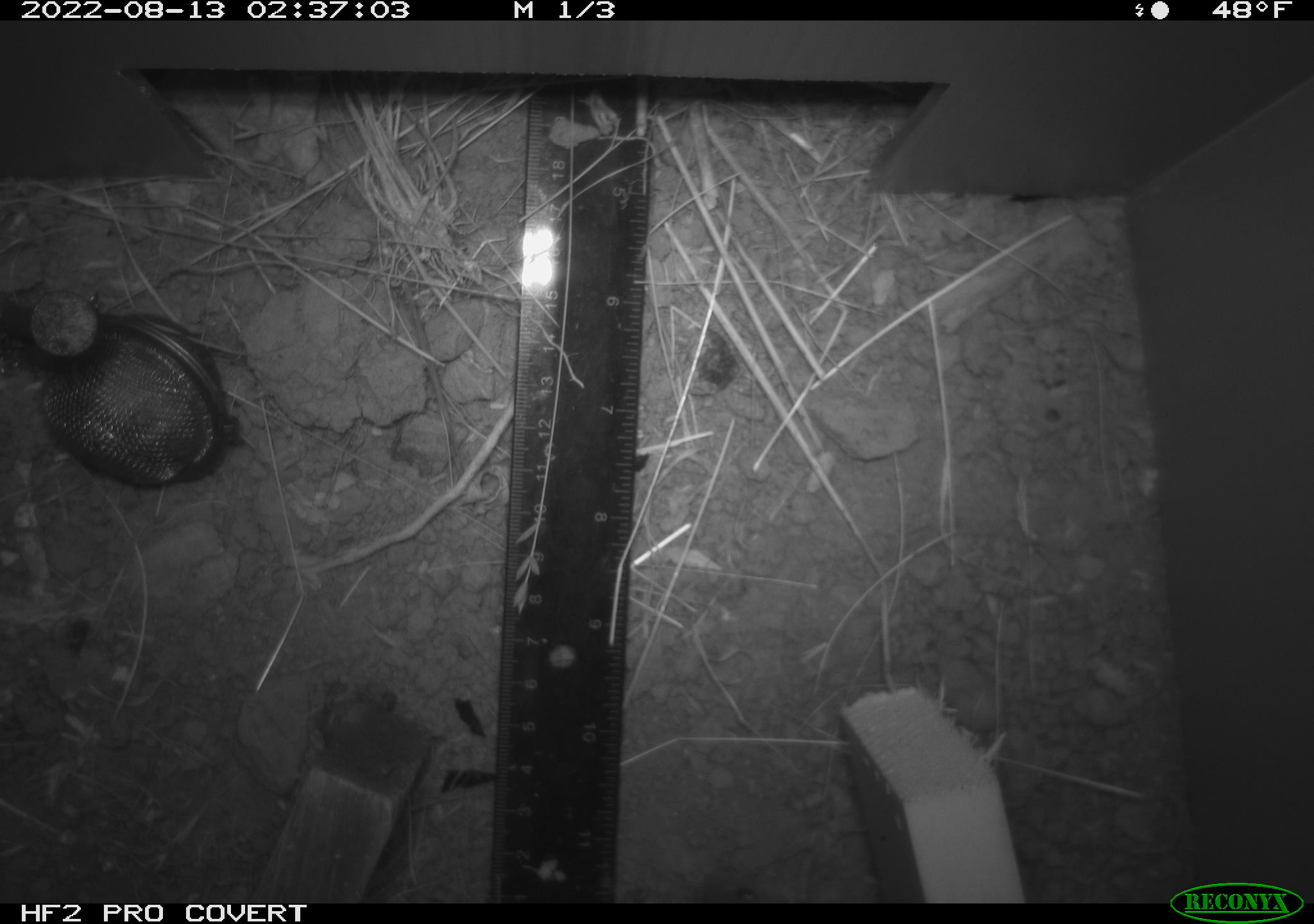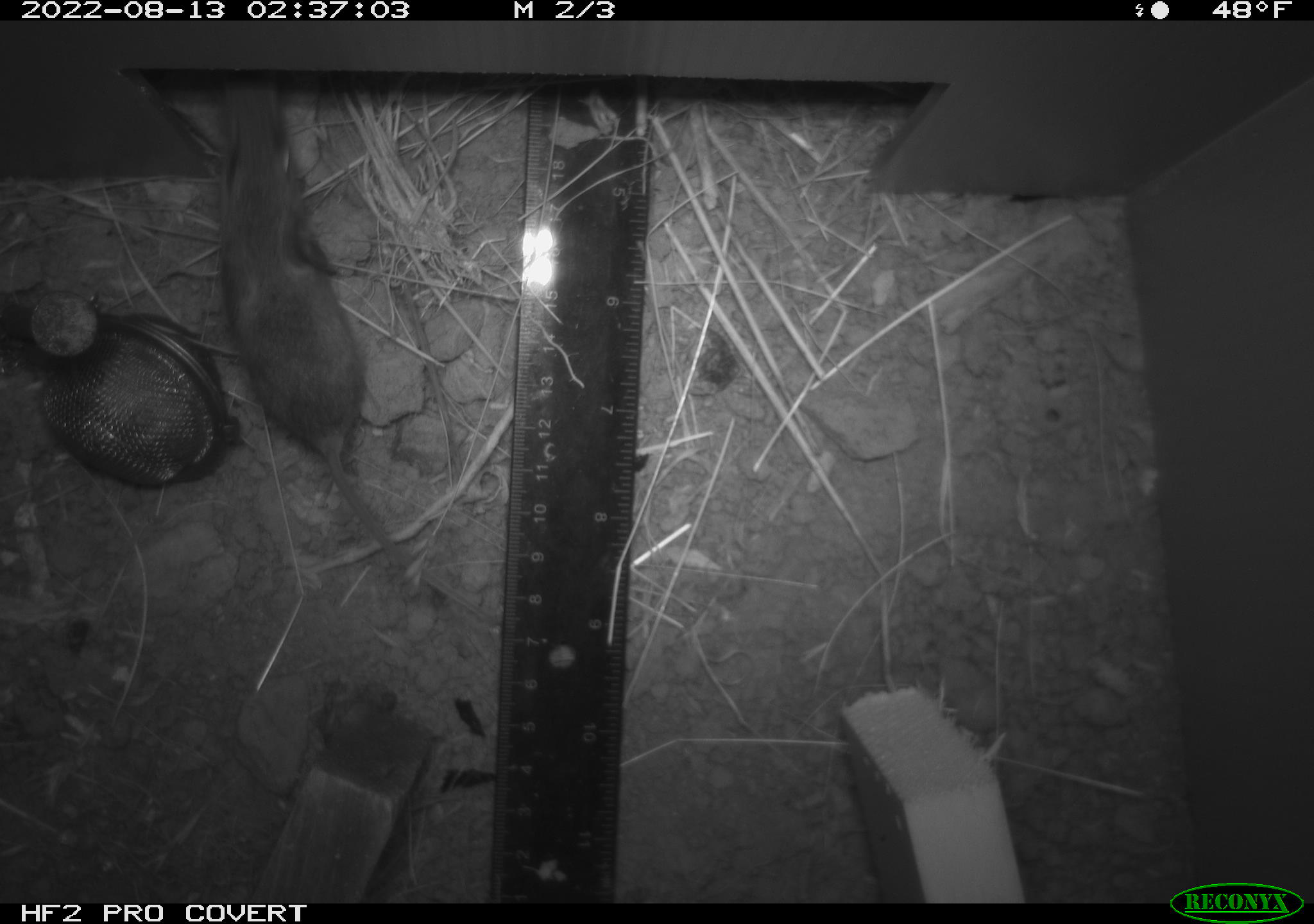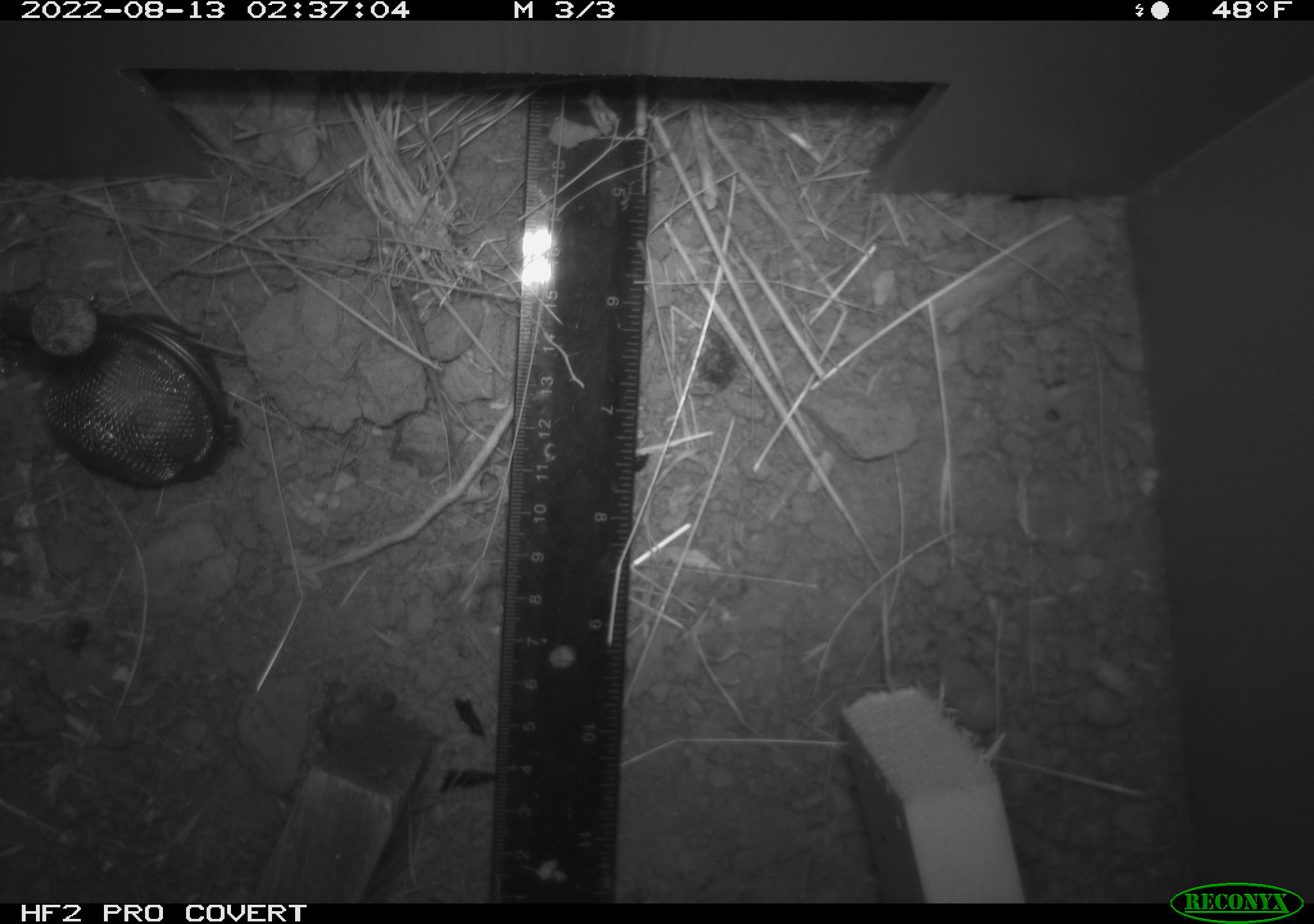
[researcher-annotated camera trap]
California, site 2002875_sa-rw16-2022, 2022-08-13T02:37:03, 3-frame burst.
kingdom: Animalia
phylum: Chordata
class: Mammalia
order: Rodentia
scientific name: Rodentia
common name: mouse species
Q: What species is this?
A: Mouse species (Rodentia).